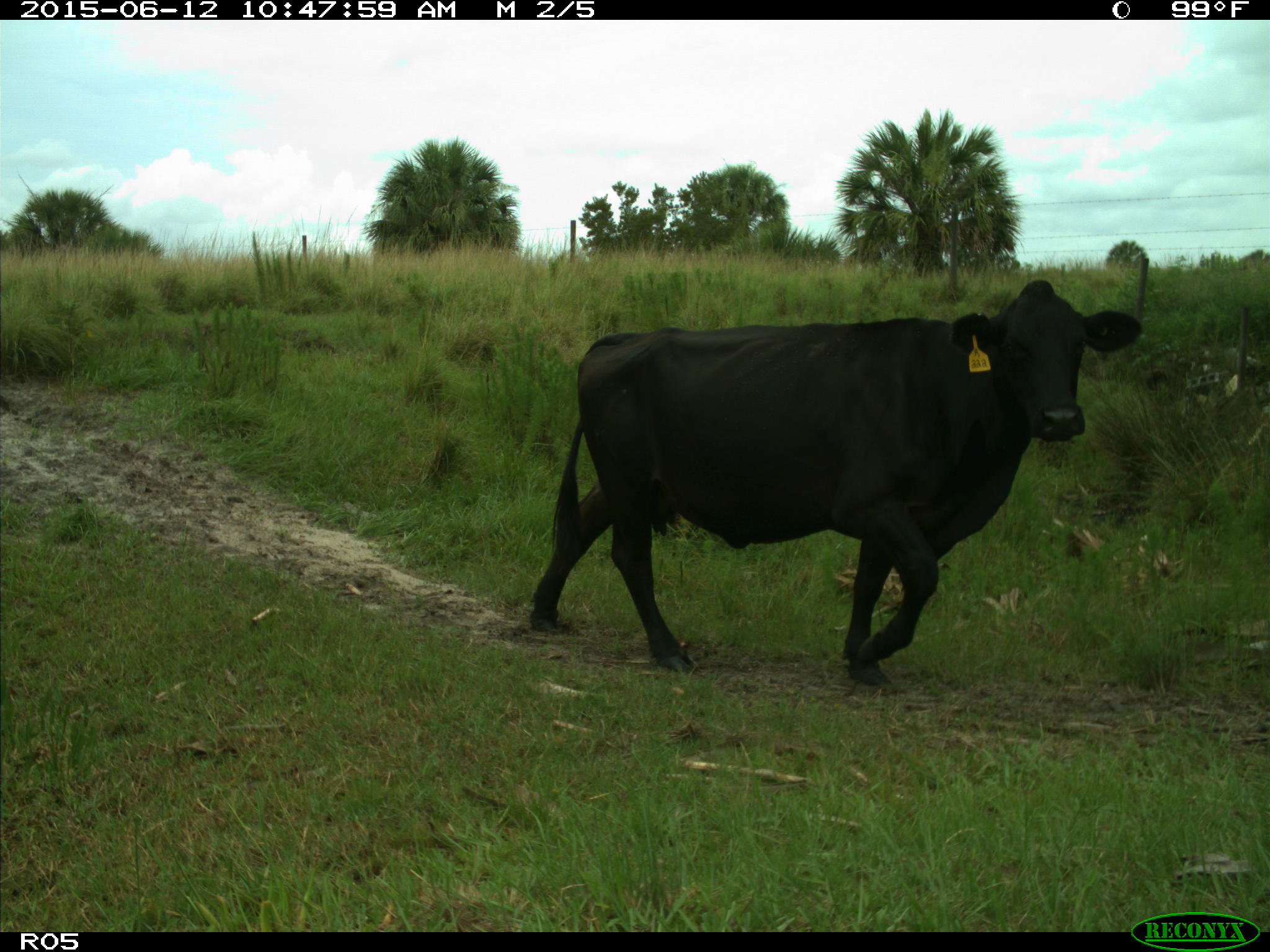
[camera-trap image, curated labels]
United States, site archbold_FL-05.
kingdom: Animalia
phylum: Chordata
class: Mammalia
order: Artiodactyla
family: Bovidae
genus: Bos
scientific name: Bos taurus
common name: domestic cow